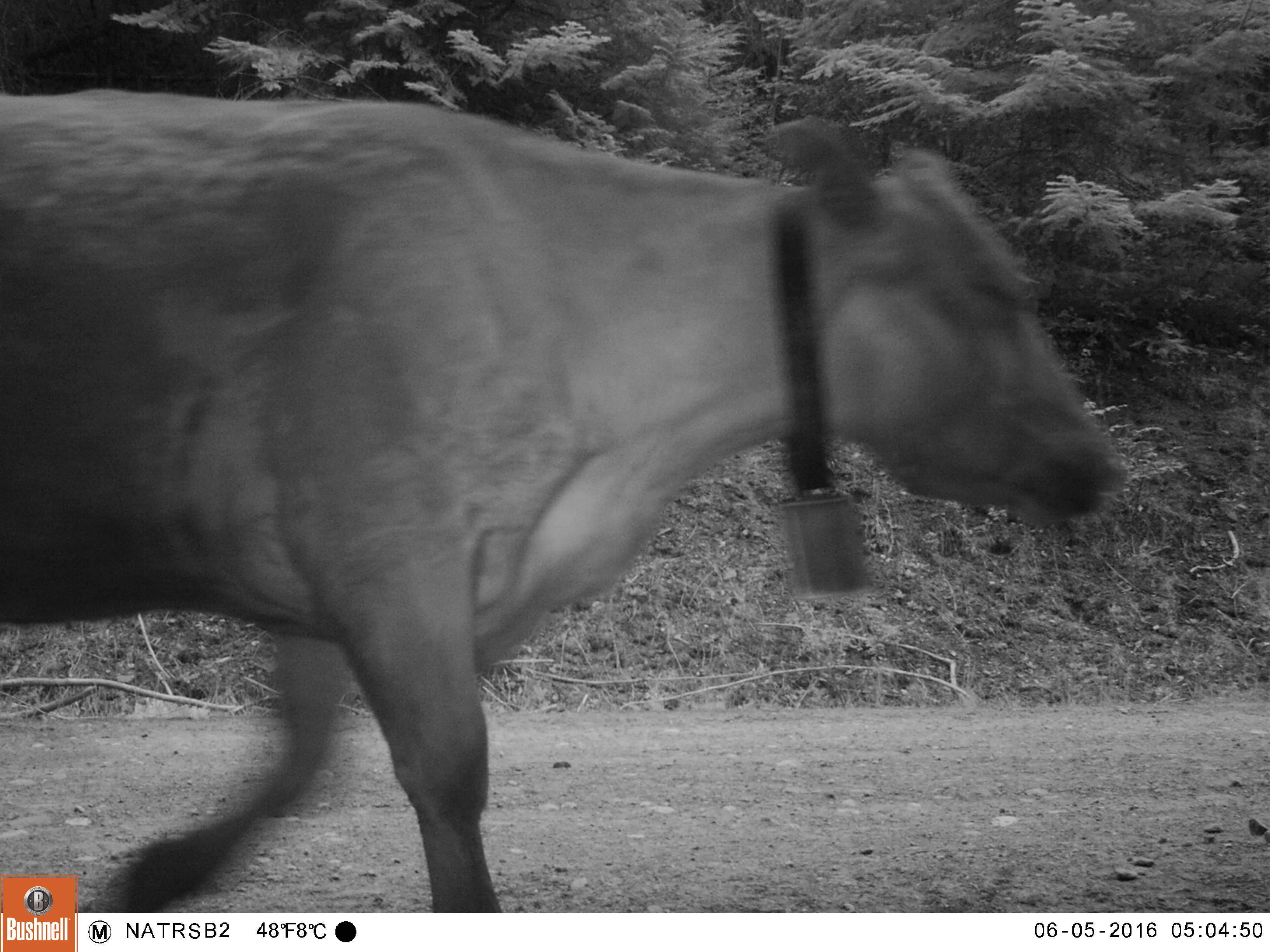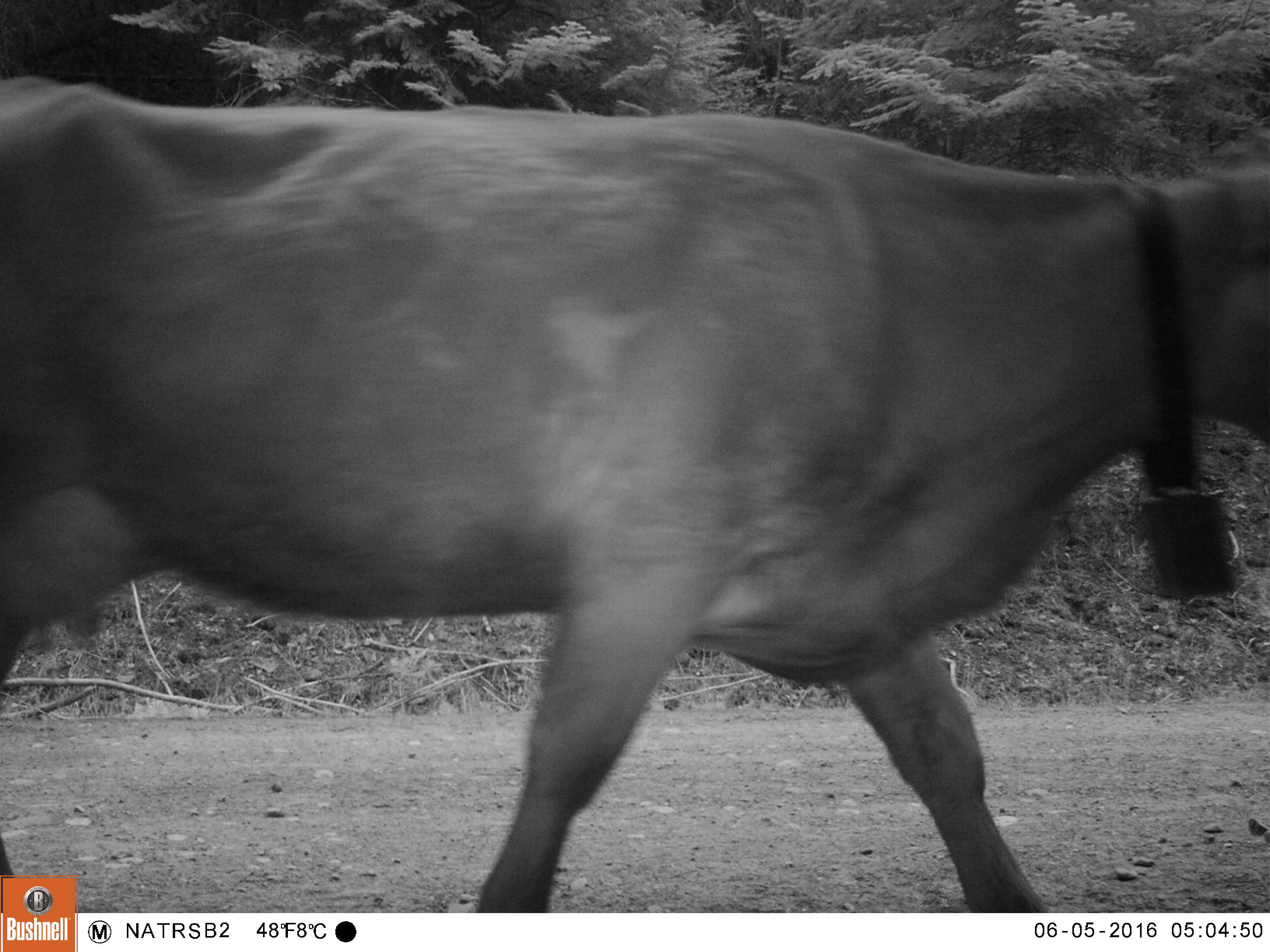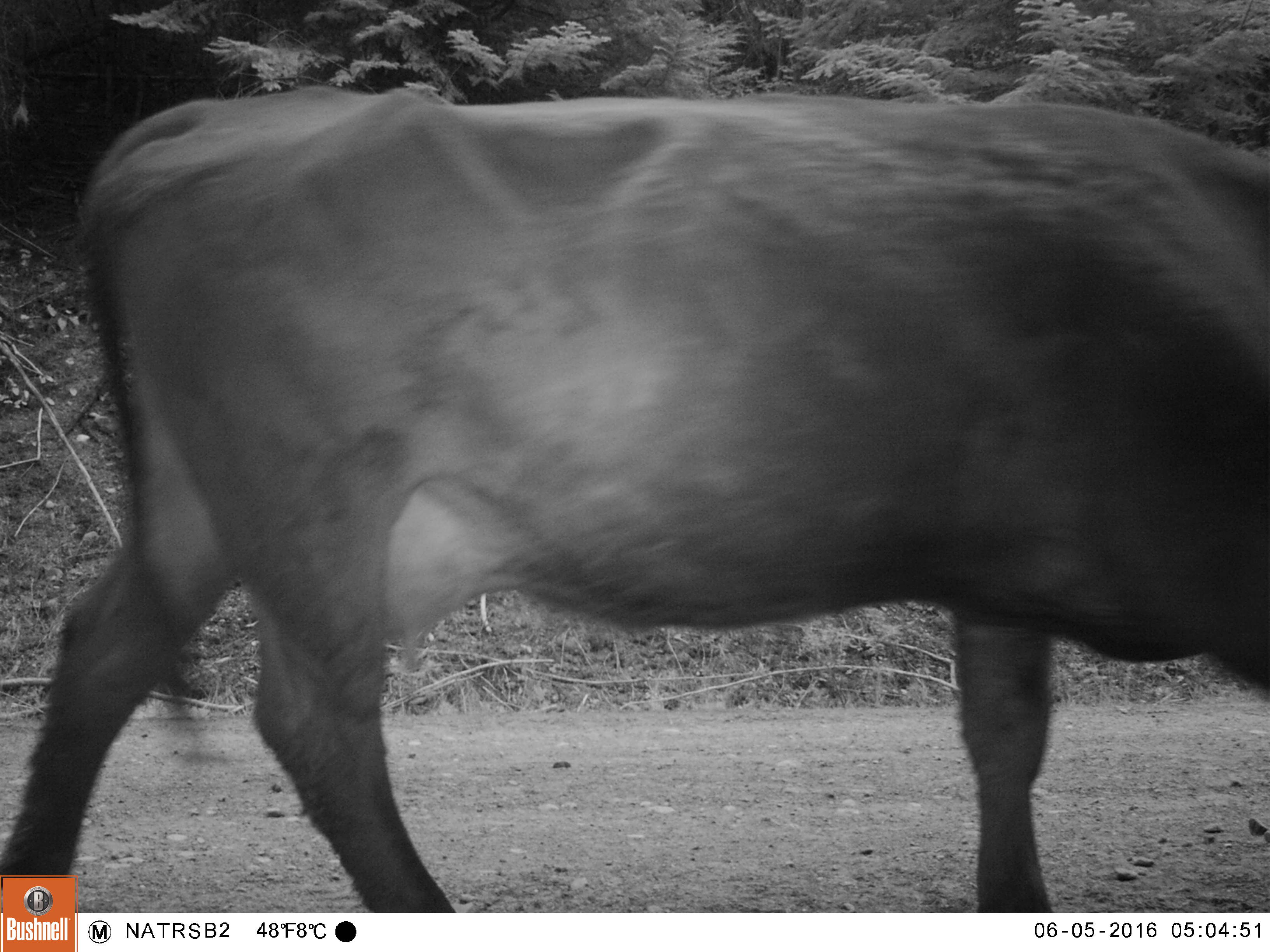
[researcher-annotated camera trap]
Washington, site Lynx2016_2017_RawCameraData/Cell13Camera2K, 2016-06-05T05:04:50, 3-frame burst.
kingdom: Animalia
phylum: Chordata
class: Mammalia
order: Artiodactyla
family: Bovidae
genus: Bos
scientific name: Bos taurus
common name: domestic cattle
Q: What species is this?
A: Domestic cattle (Bos taurus).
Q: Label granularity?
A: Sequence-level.